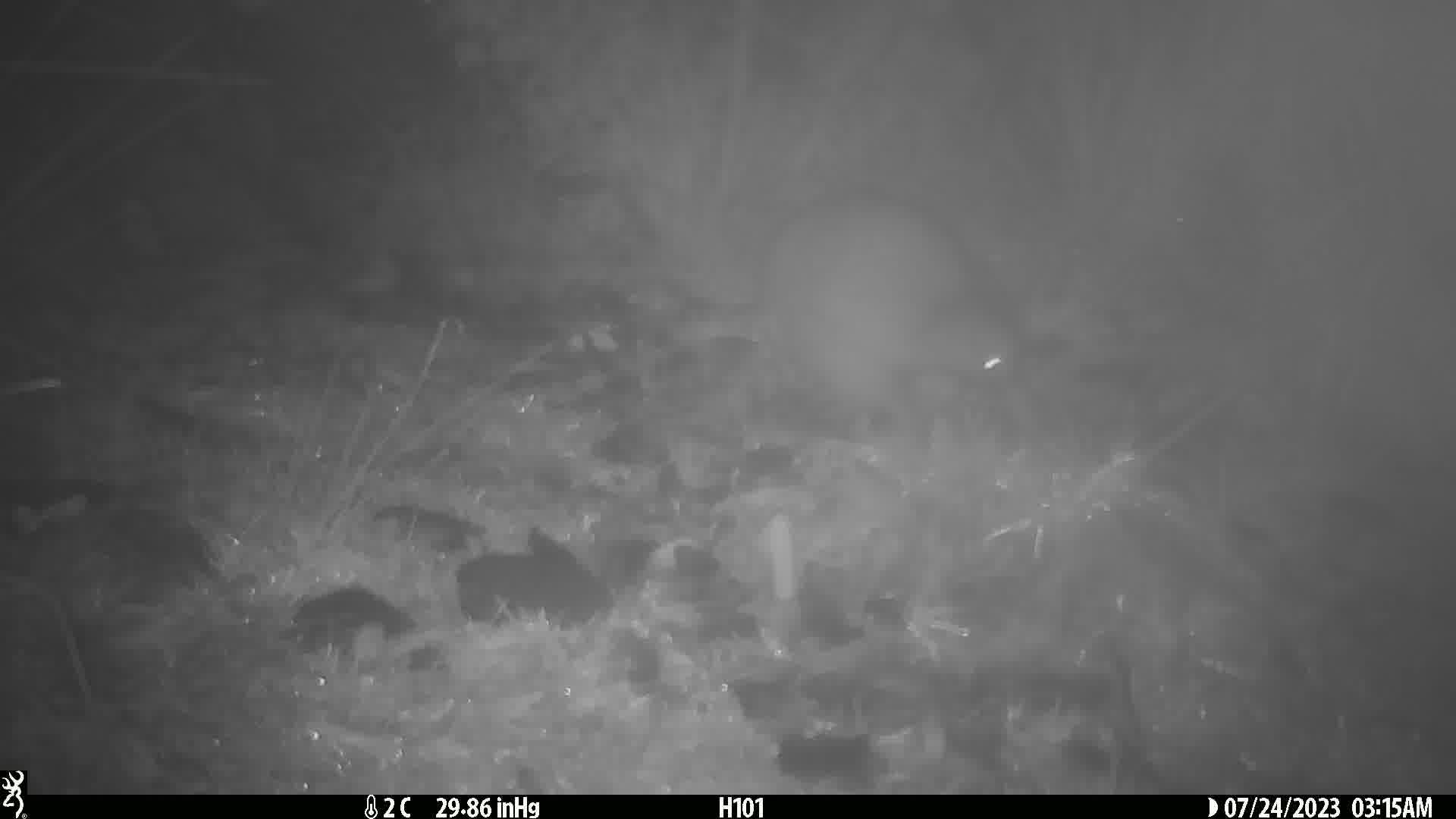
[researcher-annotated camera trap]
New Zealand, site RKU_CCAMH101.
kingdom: Animalia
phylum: Chordata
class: Aves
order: Apterygiformes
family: Apterygidae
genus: Apteryx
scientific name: Apteryx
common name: kiwi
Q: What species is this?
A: Kiwi (Apteryx).